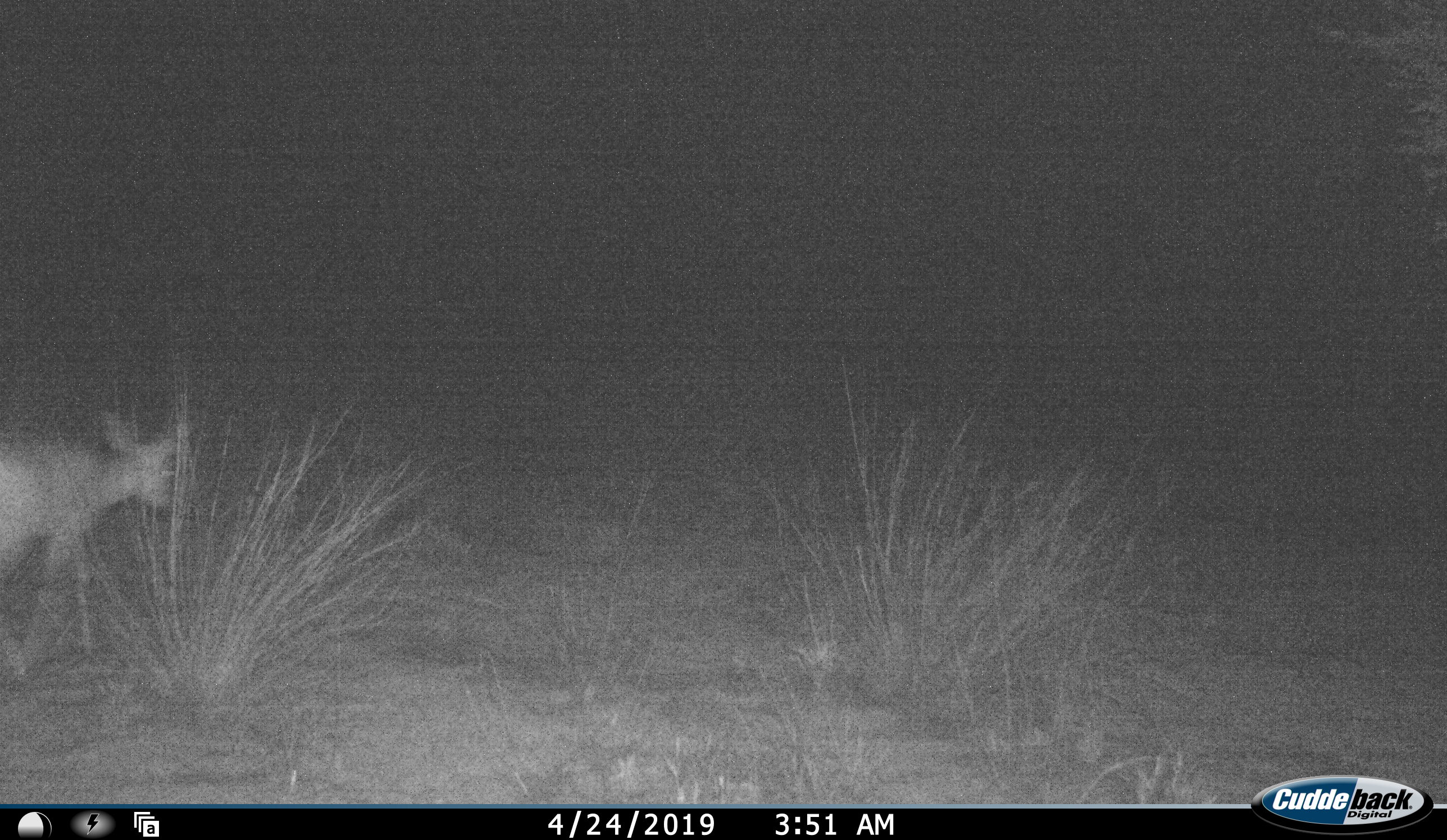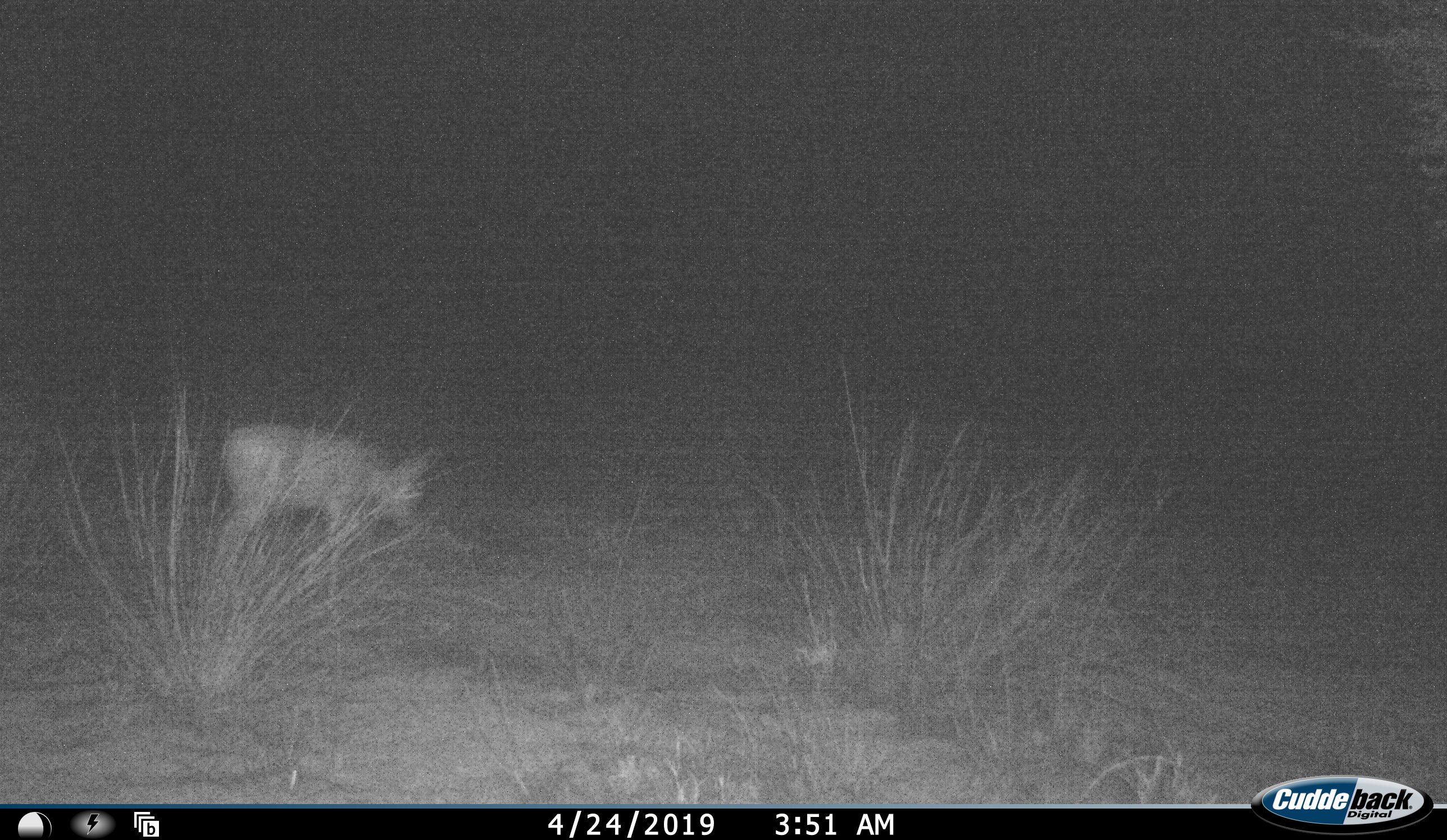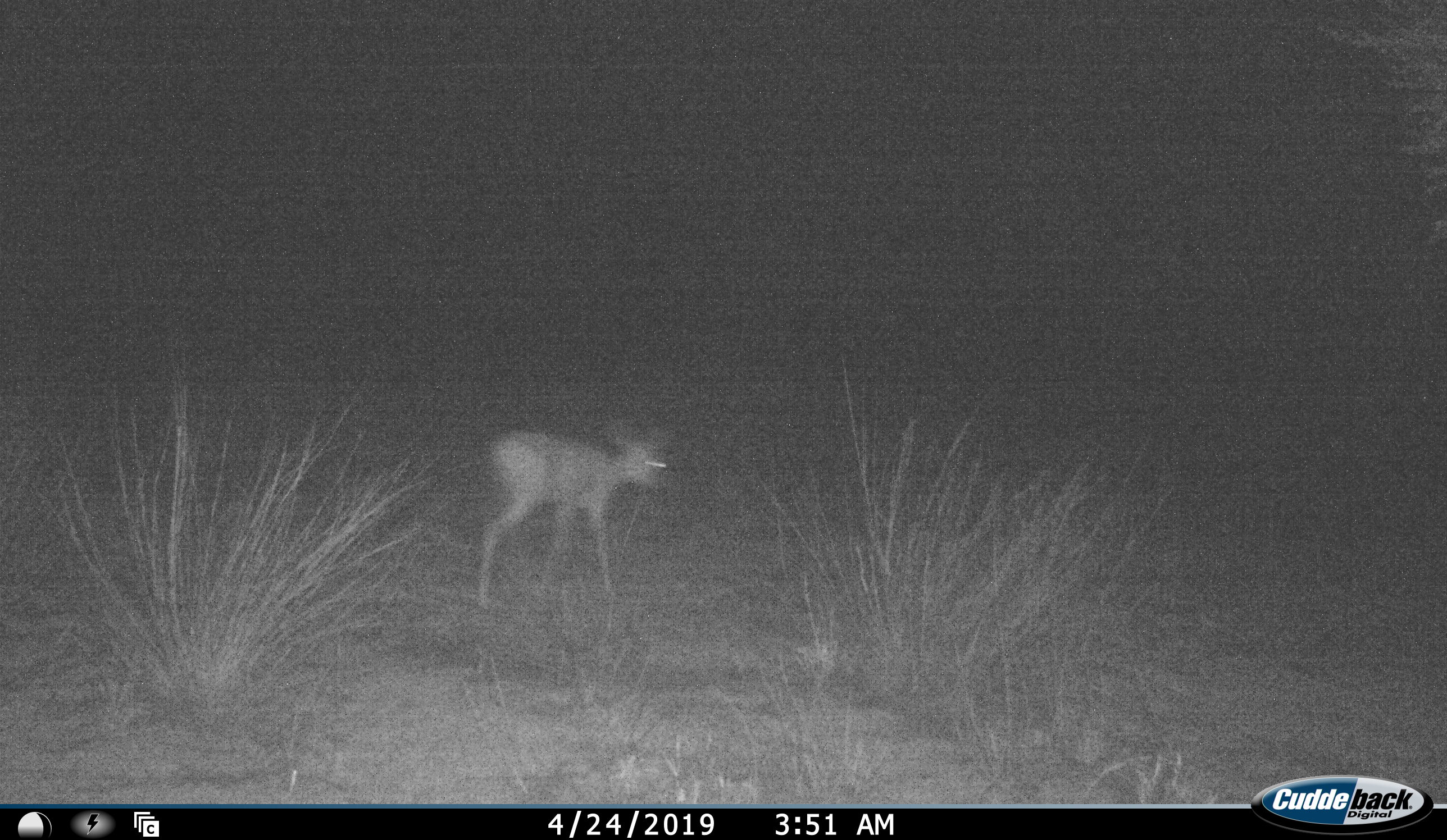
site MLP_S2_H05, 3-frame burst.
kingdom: Animalia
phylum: Chordata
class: Mammalia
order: Artiodactyla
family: Bovidae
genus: Raphicerus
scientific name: Raphicerus campestris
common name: steenbok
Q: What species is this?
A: Steenbok (Raphicerus campestris).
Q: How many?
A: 1.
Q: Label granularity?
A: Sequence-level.